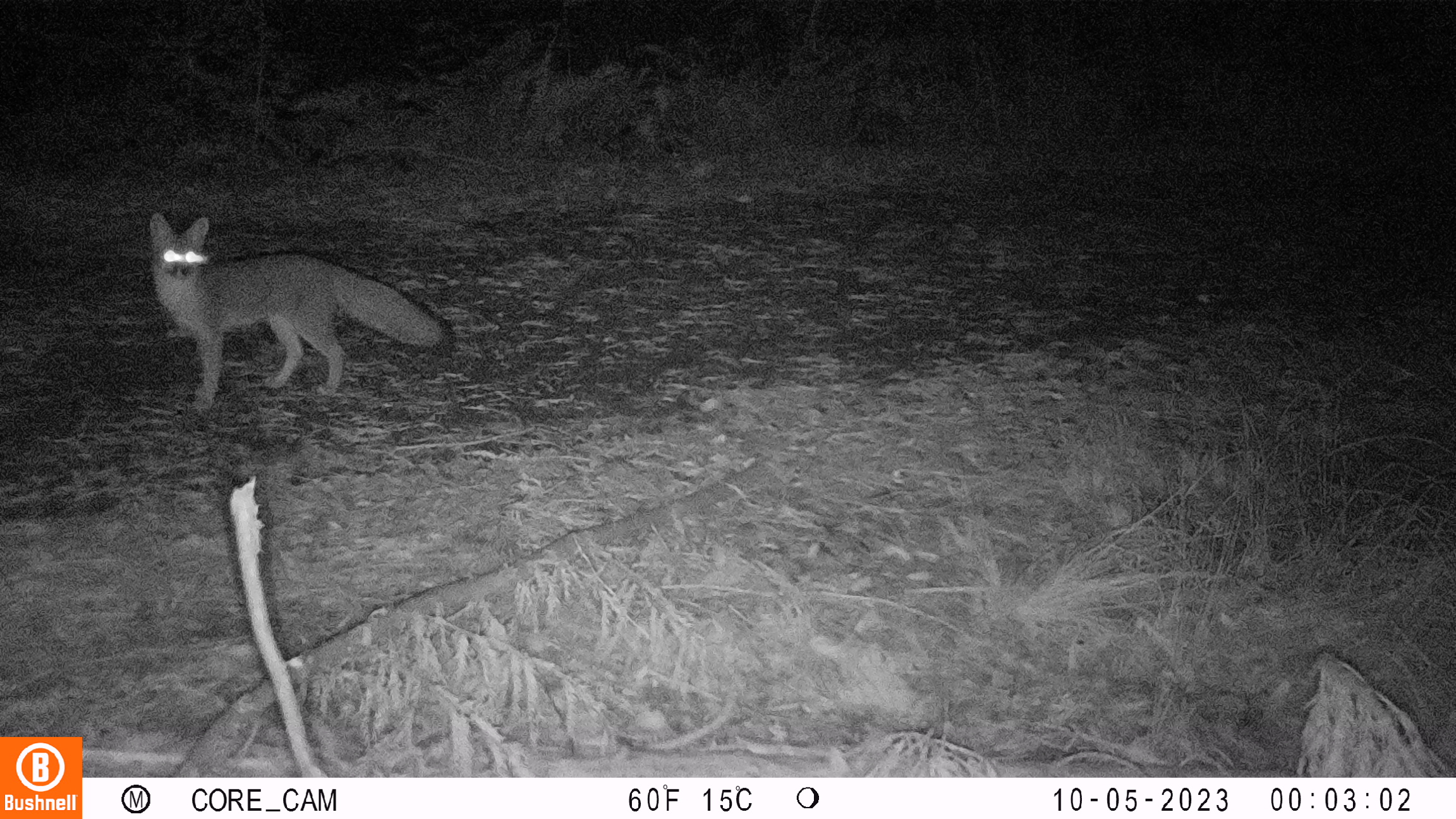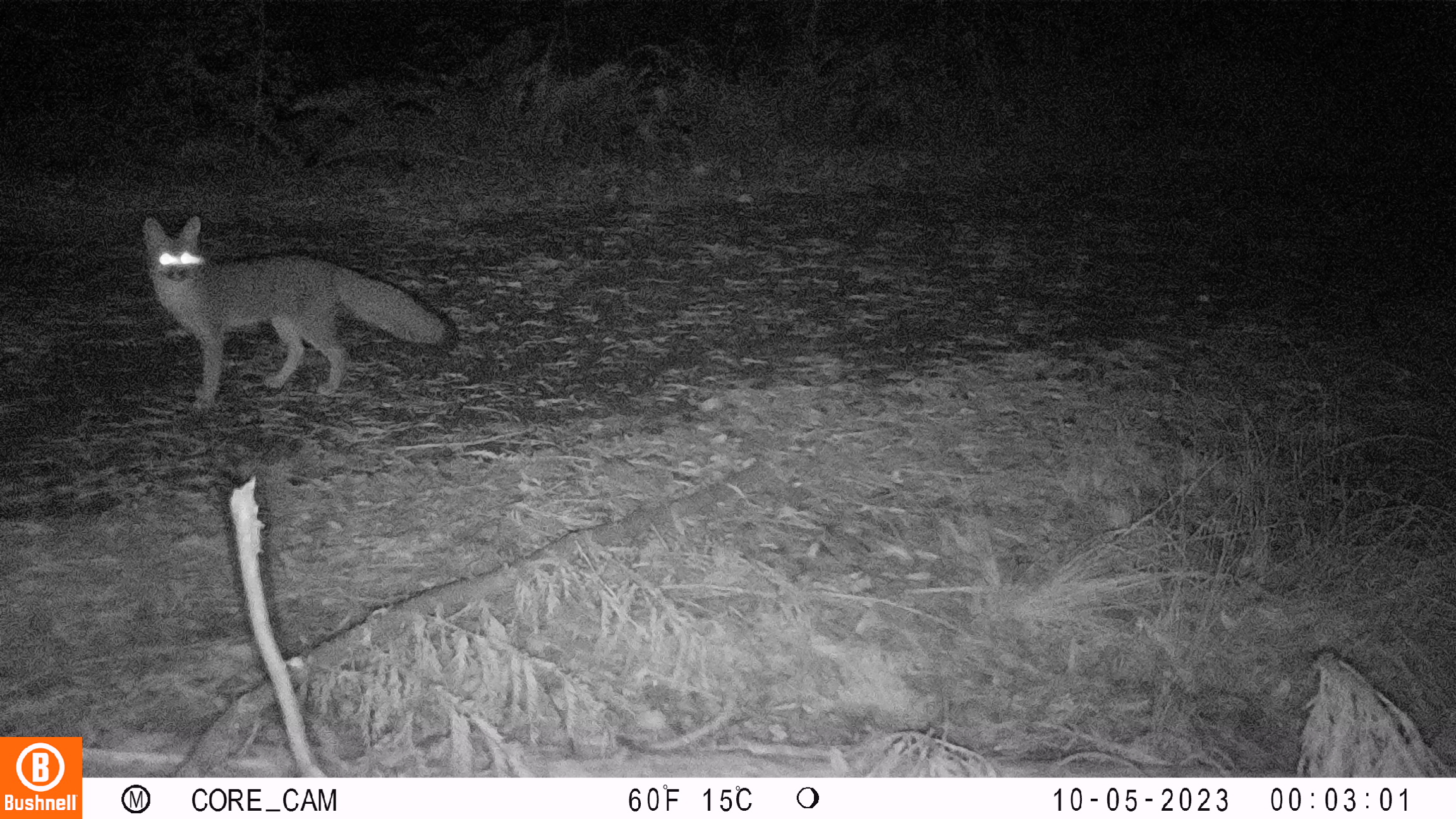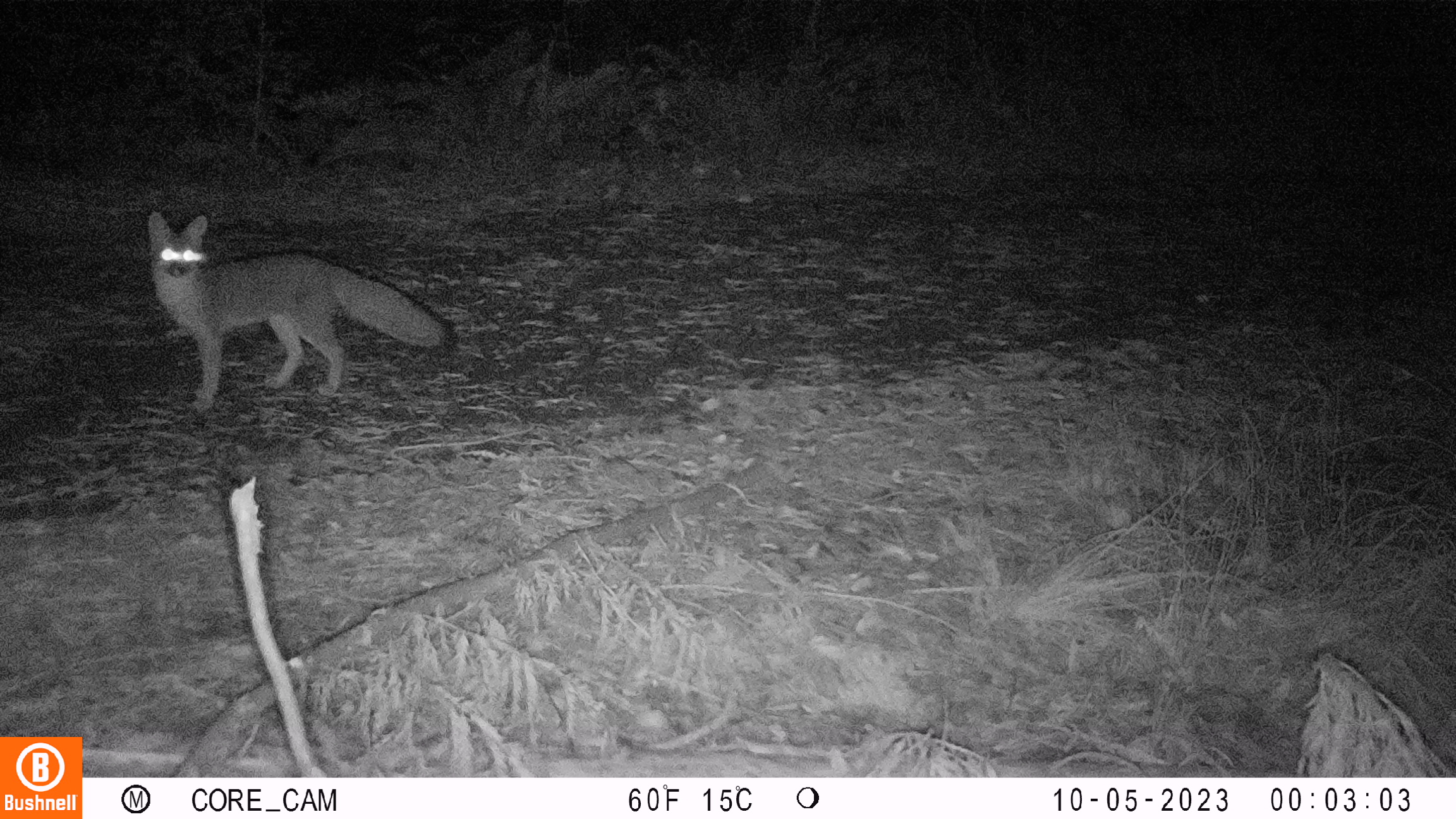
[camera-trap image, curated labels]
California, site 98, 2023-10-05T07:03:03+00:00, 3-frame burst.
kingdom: Animalia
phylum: Chordata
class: Mammalia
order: Carnivora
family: Canidae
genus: Urocyon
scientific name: Urocyon cinereoargenteus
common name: gray fox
Gray fox (Urocyon cinereoargenteus).